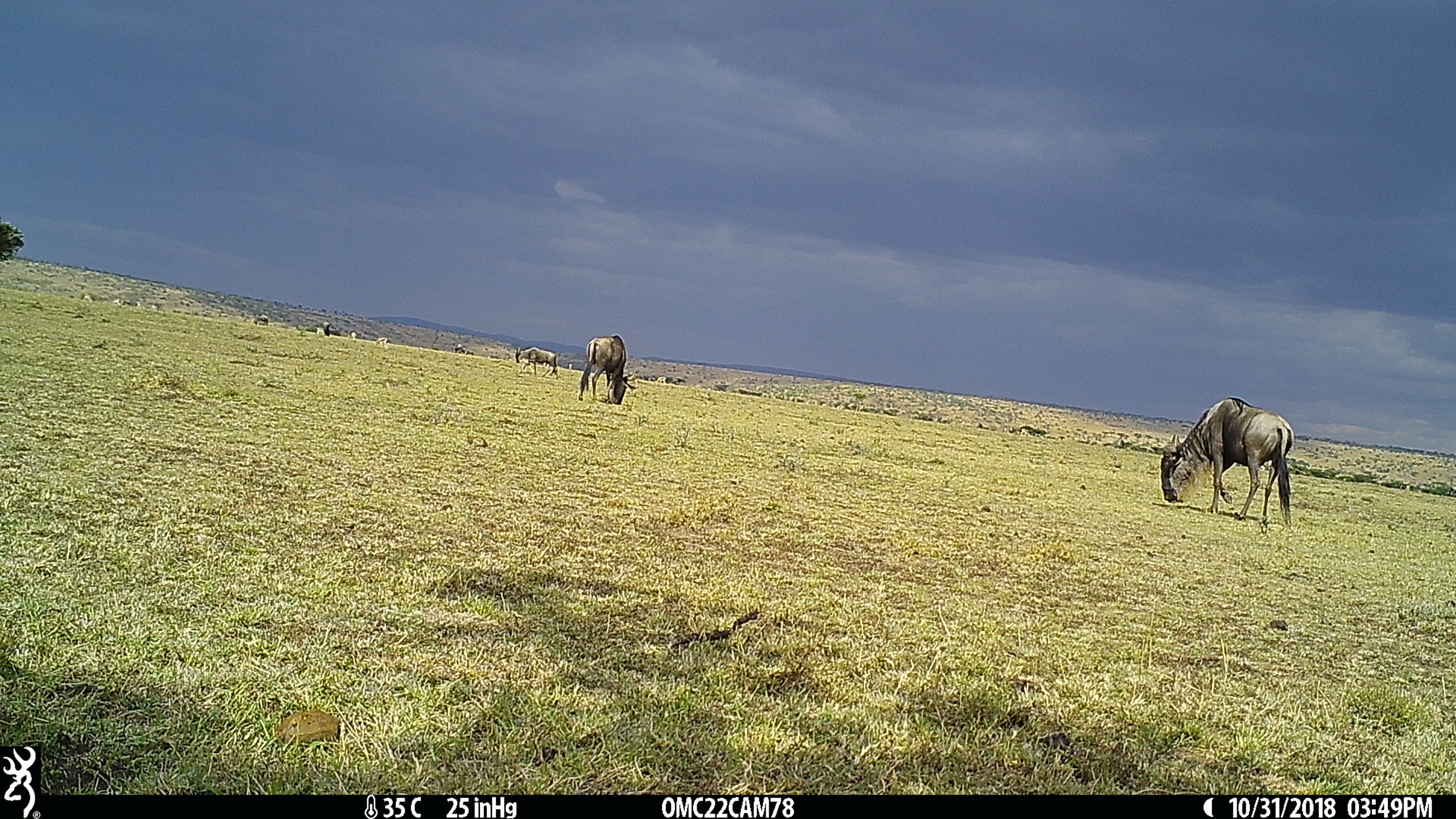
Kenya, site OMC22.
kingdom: Animalia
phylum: Chordata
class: Mammalia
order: Artiodactyla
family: Bovidae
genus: Connochaetes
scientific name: Connochaetes taurinus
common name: blue wildebeest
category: wildebeest